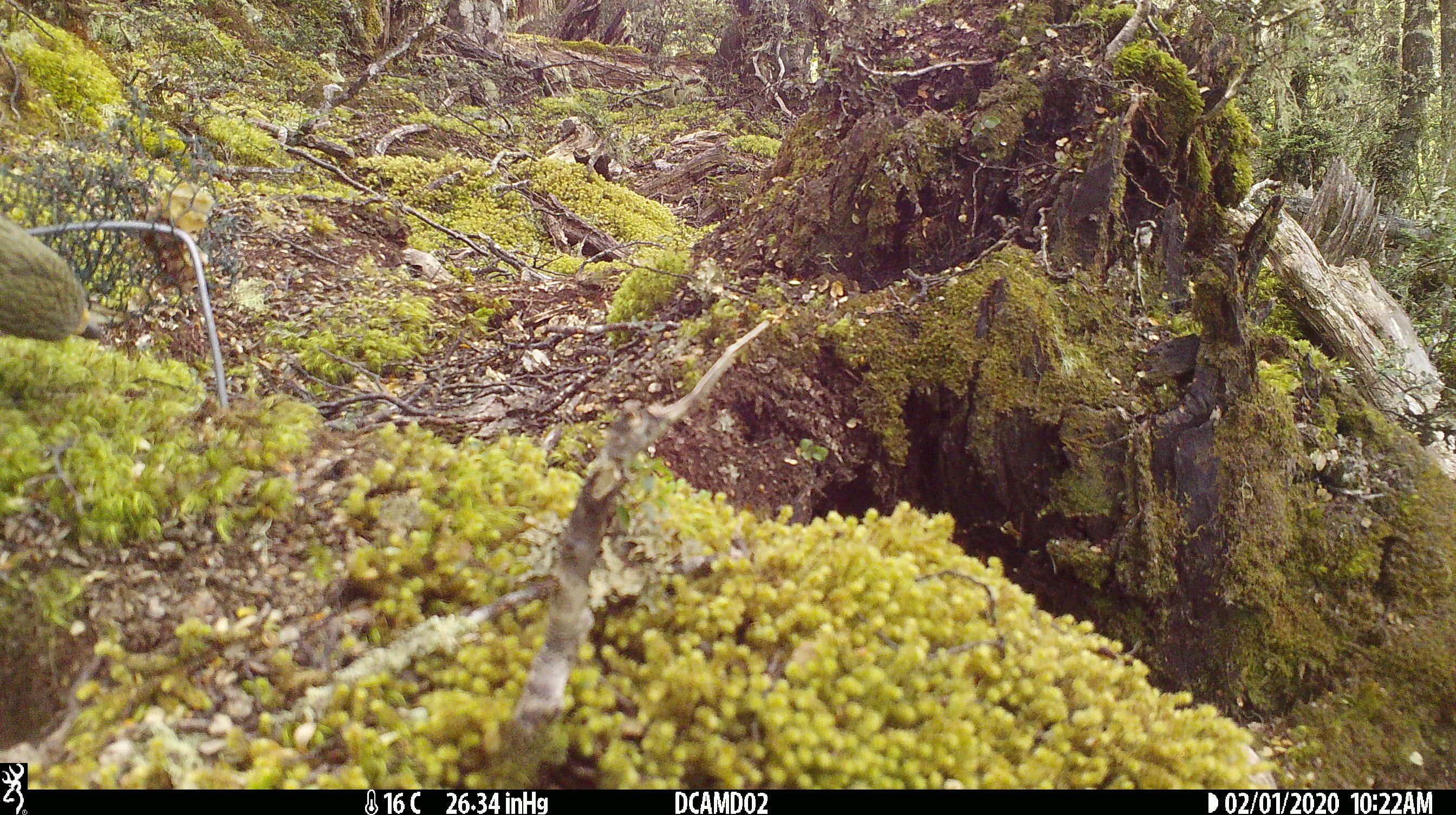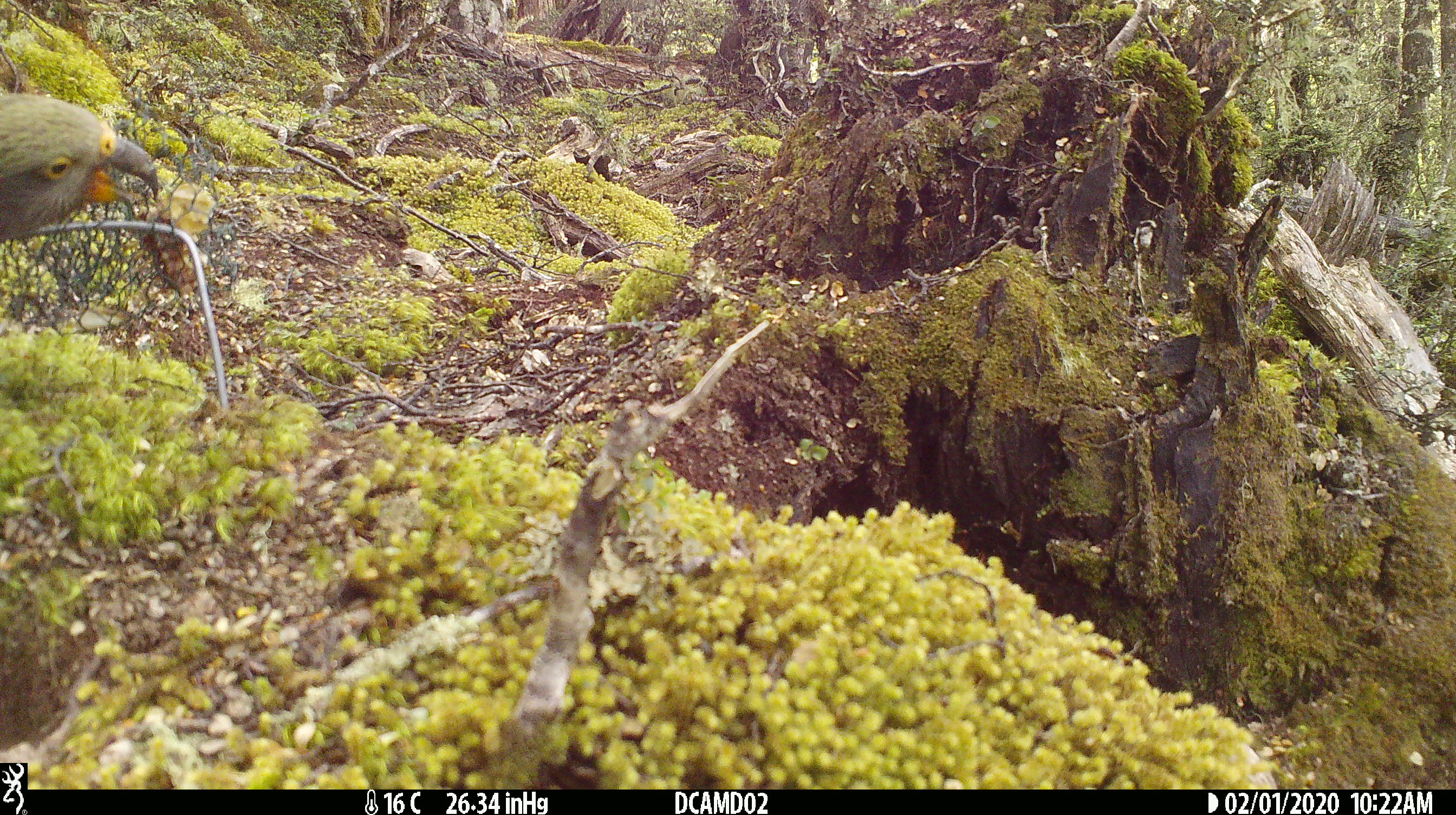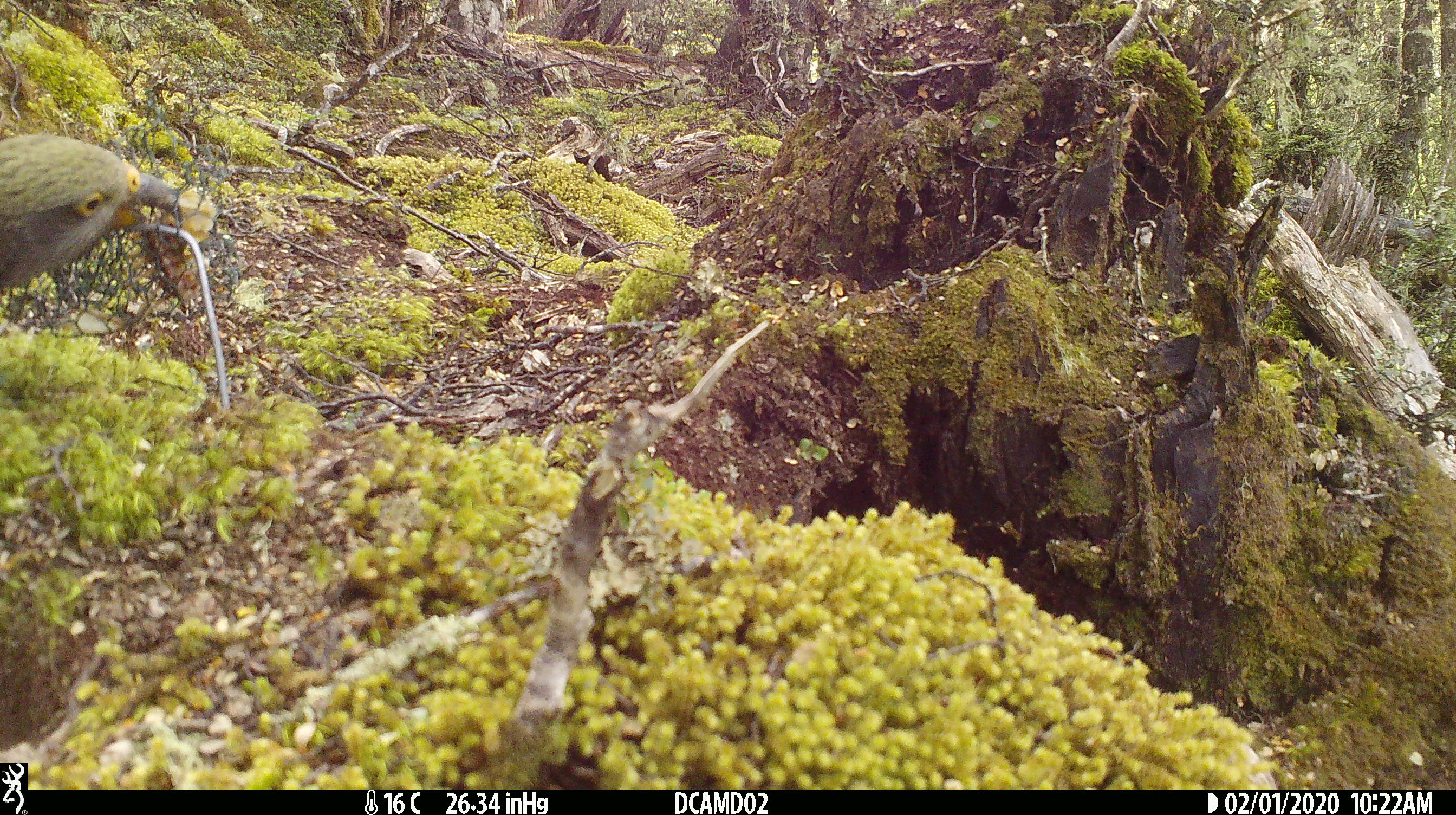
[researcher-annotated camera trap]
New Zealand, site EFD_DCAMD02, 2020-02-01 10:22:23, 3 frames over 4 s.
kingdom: Animalia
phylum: Chordata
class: Aves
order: Psittaciformes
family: Strigopidae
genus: Nestor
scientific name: Nestor notabilis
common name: kea